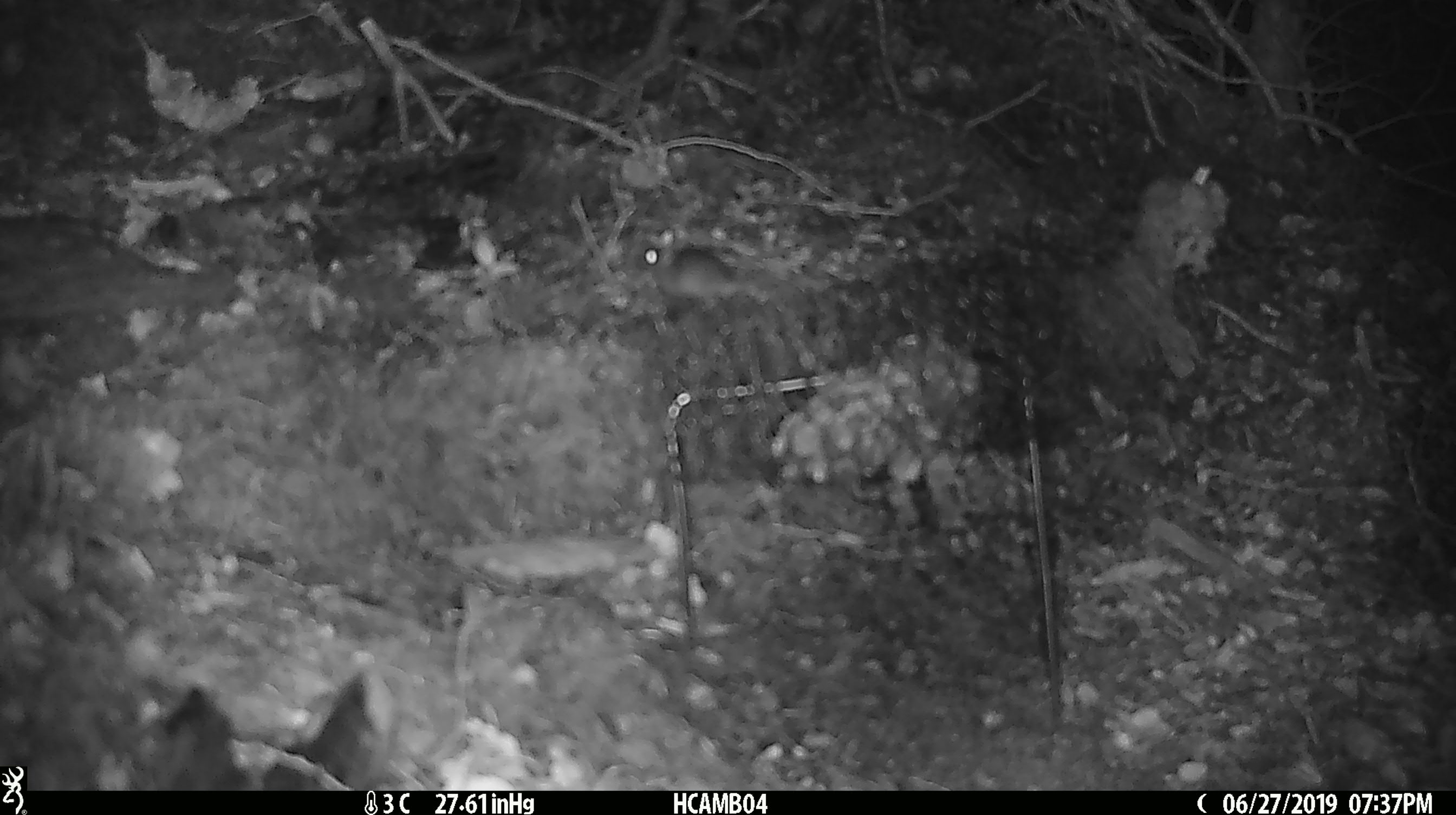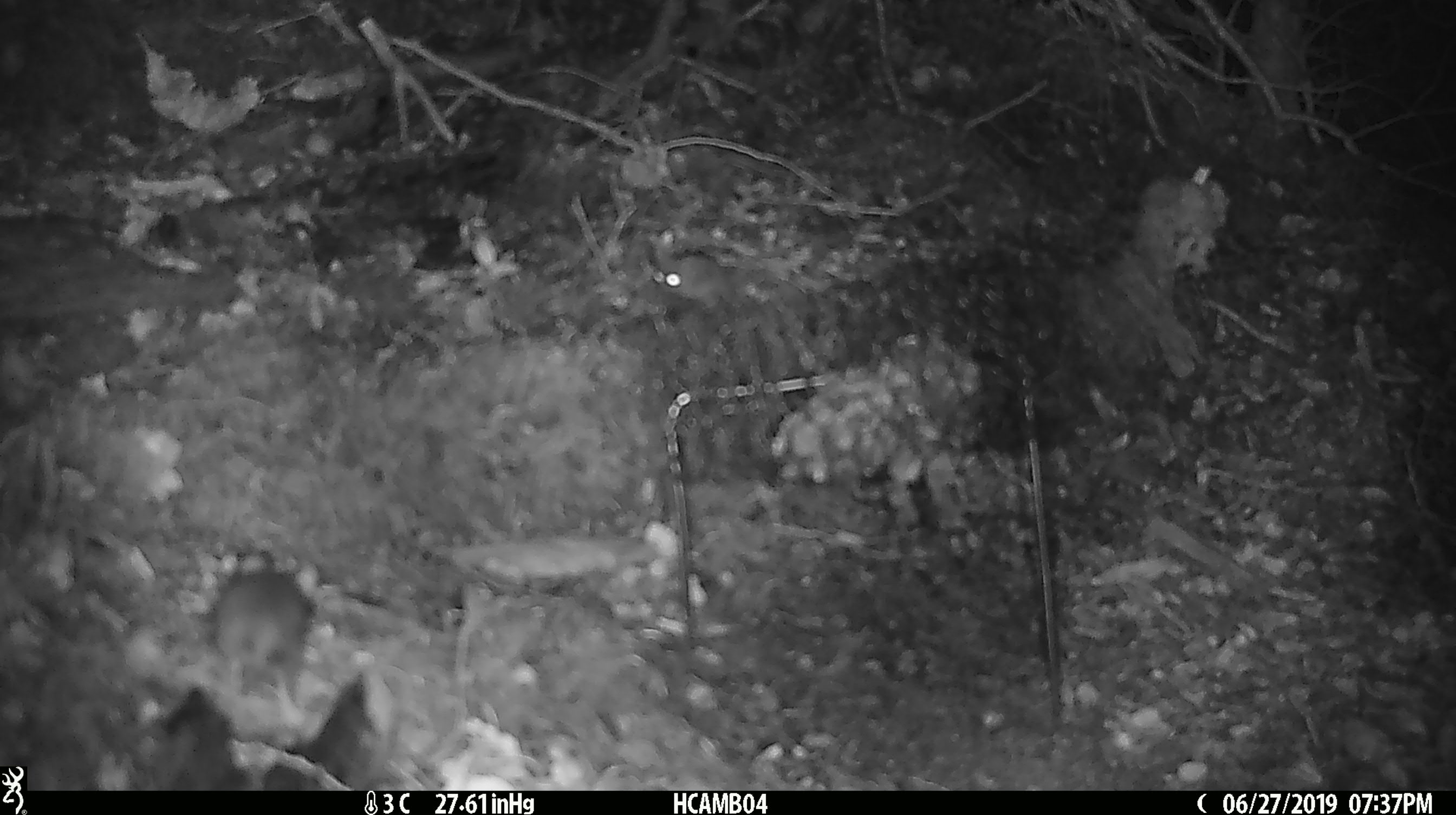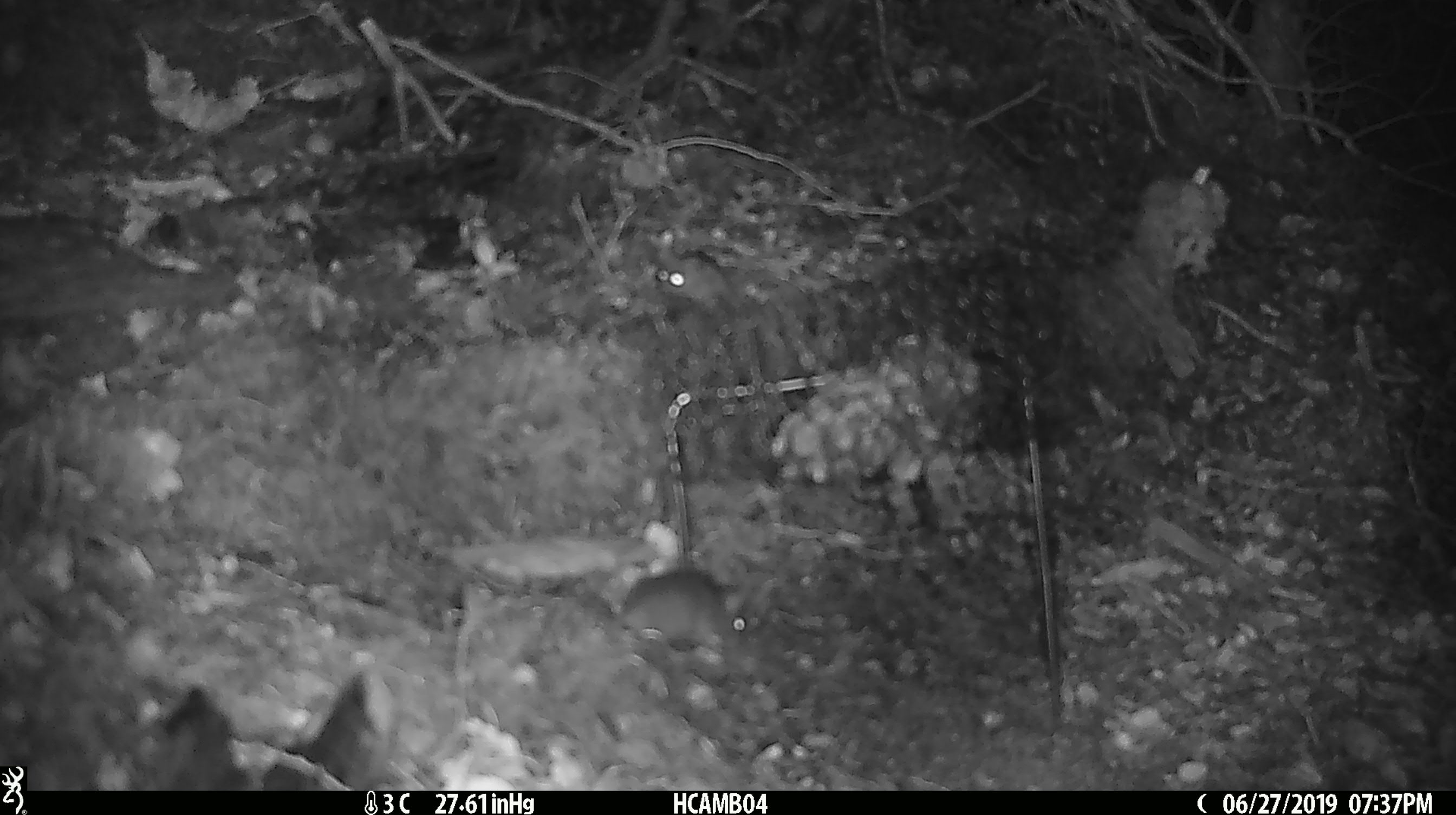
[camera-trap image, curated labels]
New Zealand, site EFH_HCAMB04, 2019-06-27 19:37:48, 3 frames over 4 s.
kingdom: Animalia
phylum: Chordata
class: Mammalia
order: Rodentia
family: Muridae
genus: Mus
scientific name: Mus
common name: mouse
Mouse (Mus).